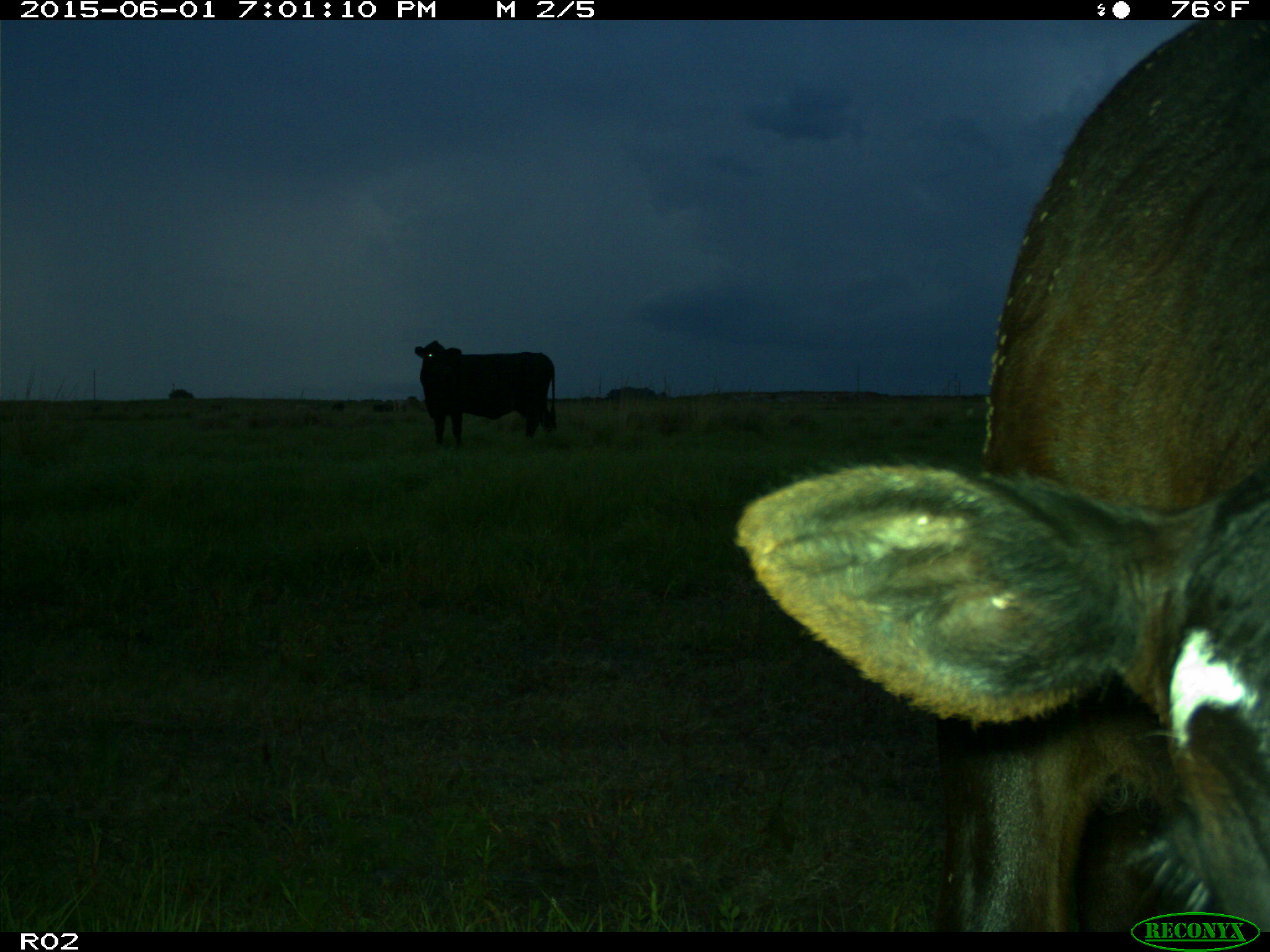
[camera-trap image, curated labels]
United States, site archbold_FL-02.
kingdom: Animalia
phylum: Chordata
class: Mammalia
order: Artiodactyla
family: Bovidae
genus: Bos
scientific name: Bos taurus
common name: domestic cow